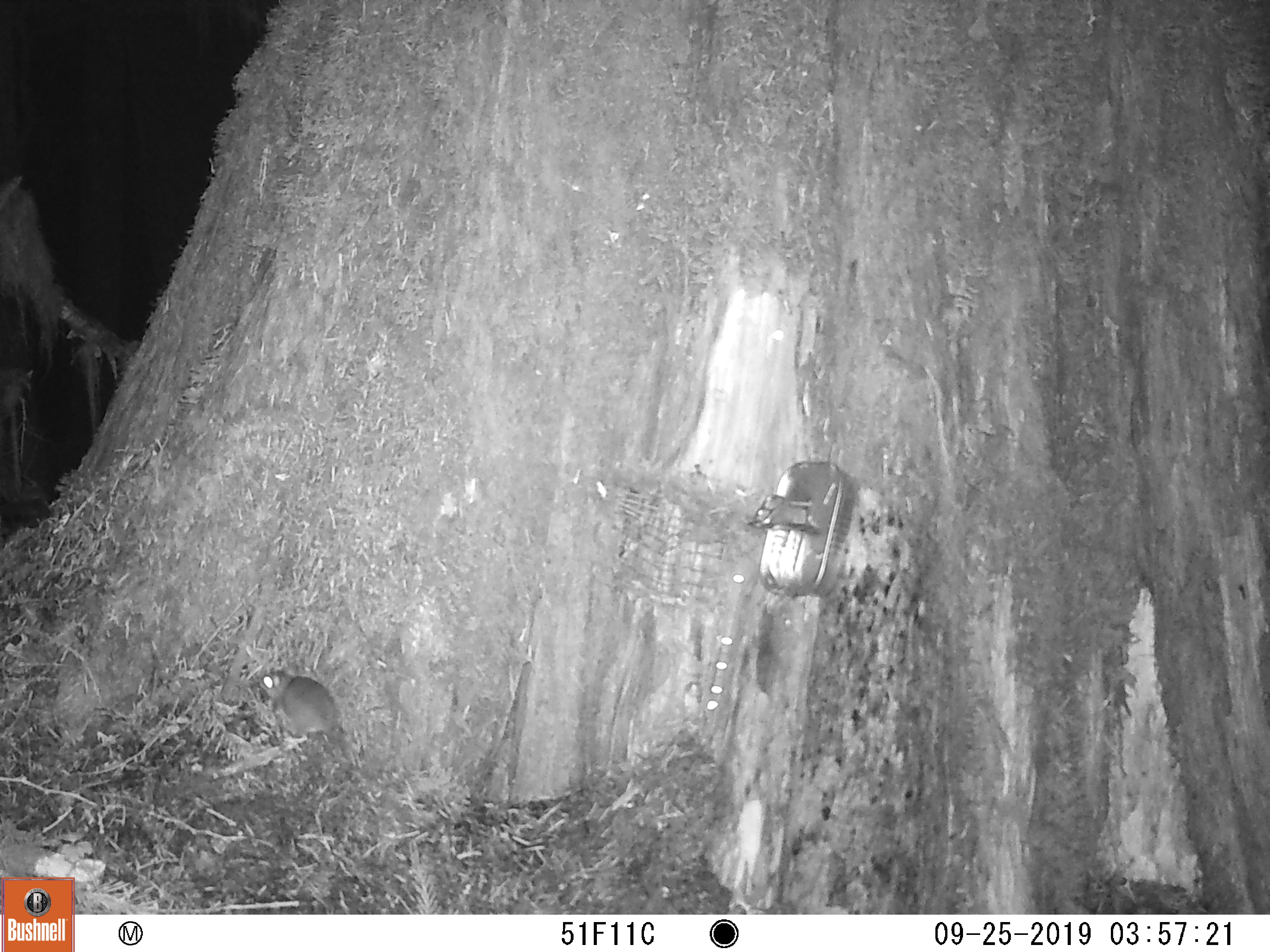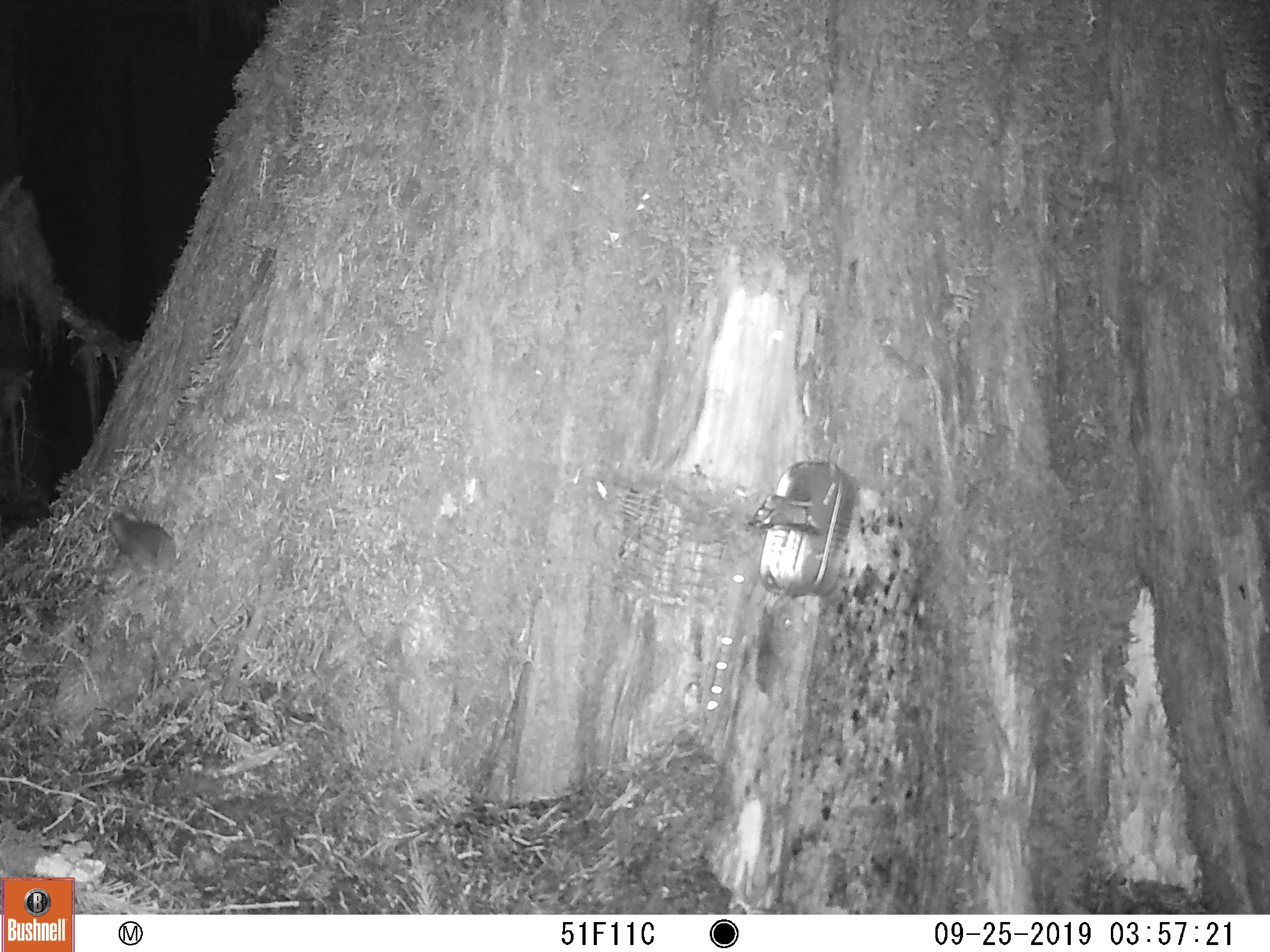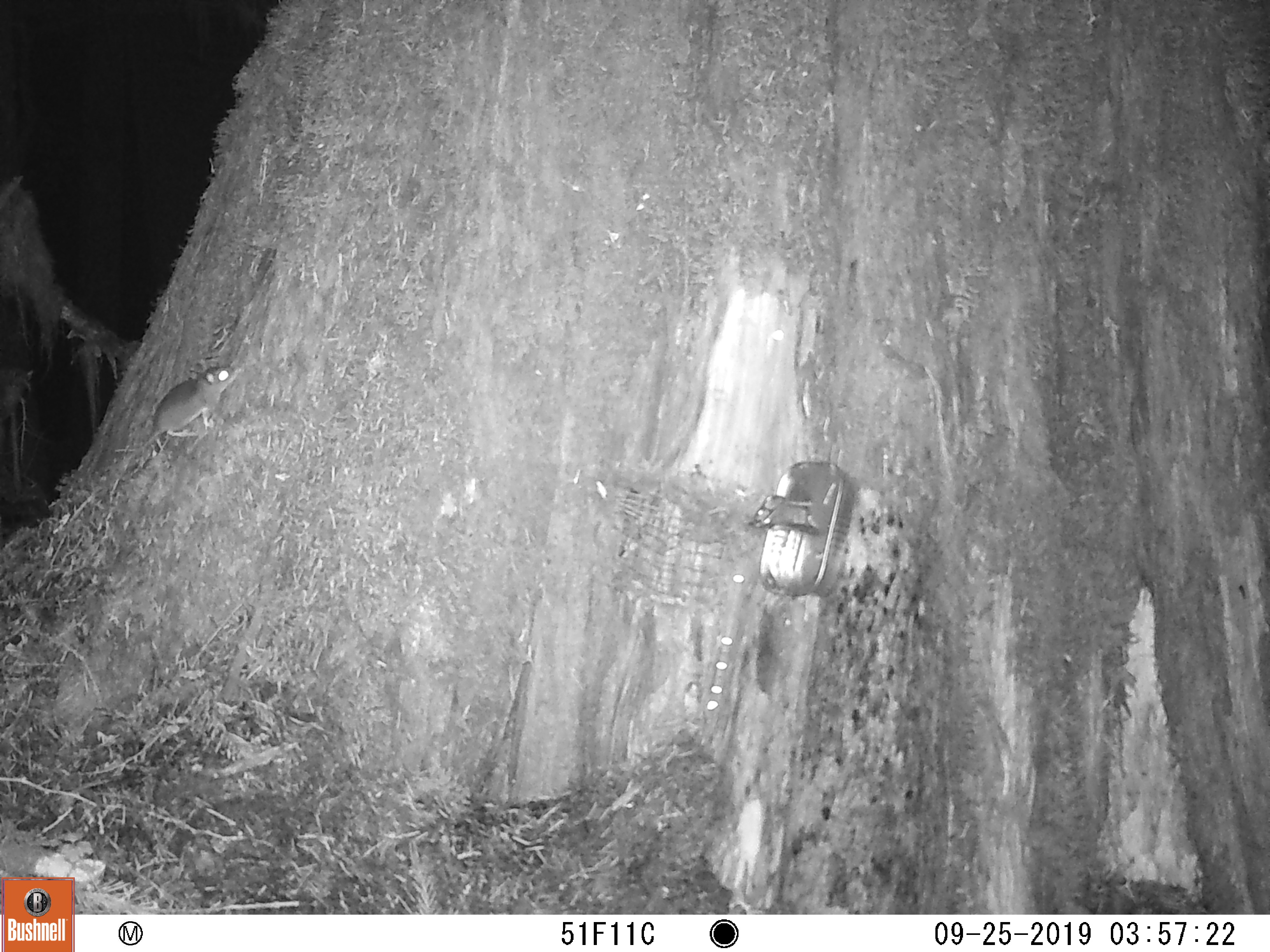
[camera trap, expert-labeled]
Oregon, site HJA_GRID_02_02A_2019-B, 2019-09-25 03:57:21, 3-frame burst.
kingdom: Animalia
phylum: Chordata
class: Mammalia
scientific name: Mammalia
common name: small mammal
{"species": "small mammal (Mammalia)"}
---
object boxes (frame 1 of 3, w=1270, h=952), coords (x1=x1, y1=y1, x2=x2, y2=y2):
small mammal: (x1=245, y1=653, x2=375, y2=768)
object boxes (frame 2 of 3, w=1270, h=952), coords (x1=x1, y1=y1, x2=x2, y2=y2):
small mammal: (x1=91, y1=503, x2=190, y2=586)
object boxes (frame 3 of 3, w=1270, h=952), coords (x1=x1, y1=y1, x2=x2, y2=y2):
small mammal: (x1=104, y1=354, x2=245, y2=496)